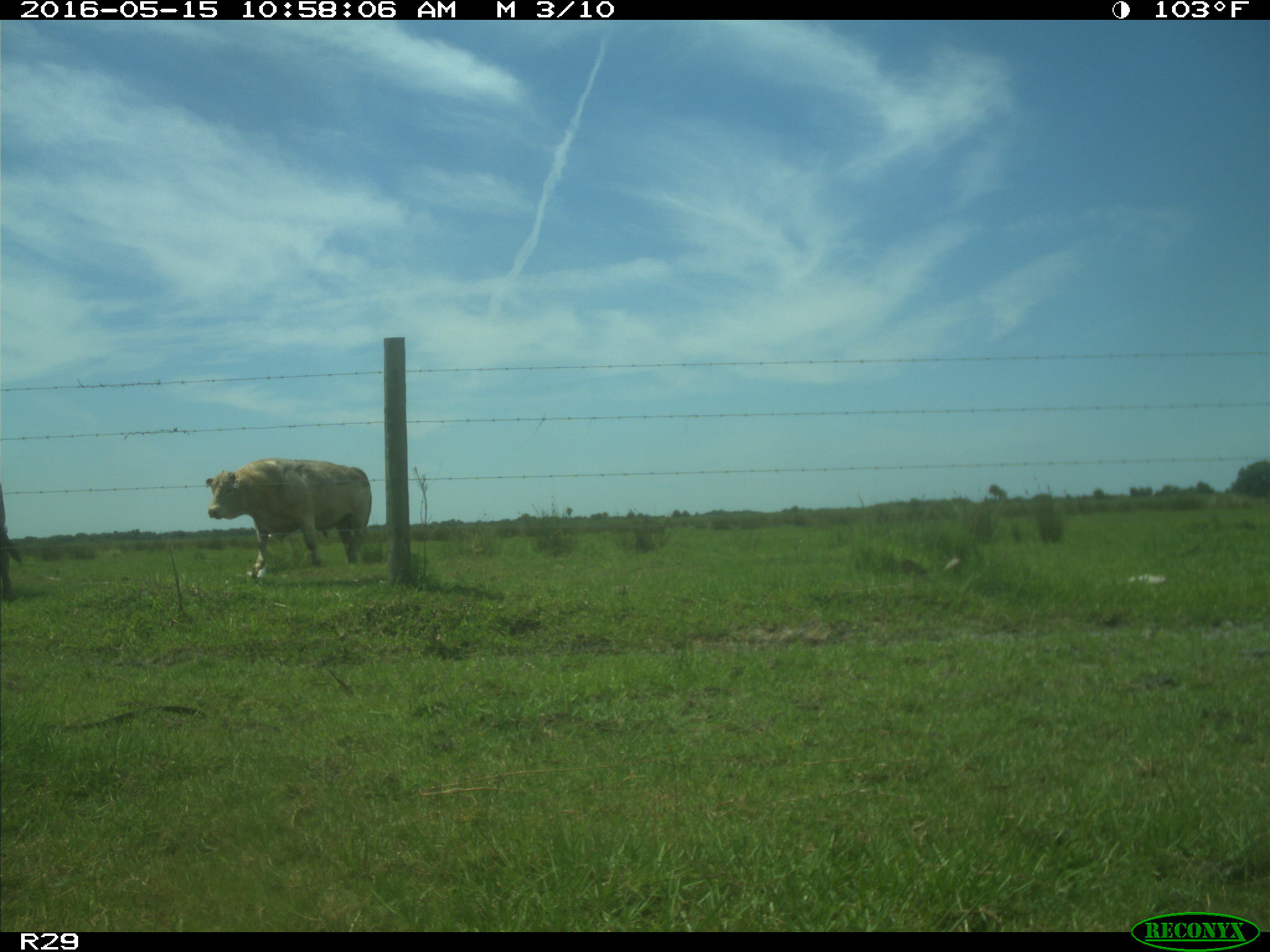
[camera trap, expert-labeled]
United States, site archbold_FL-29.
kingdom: Animalia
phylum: Chordata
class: Mammalia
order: Artiodactyla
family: Bovidae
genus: Bos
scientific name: Bos taurus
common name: domestic cow